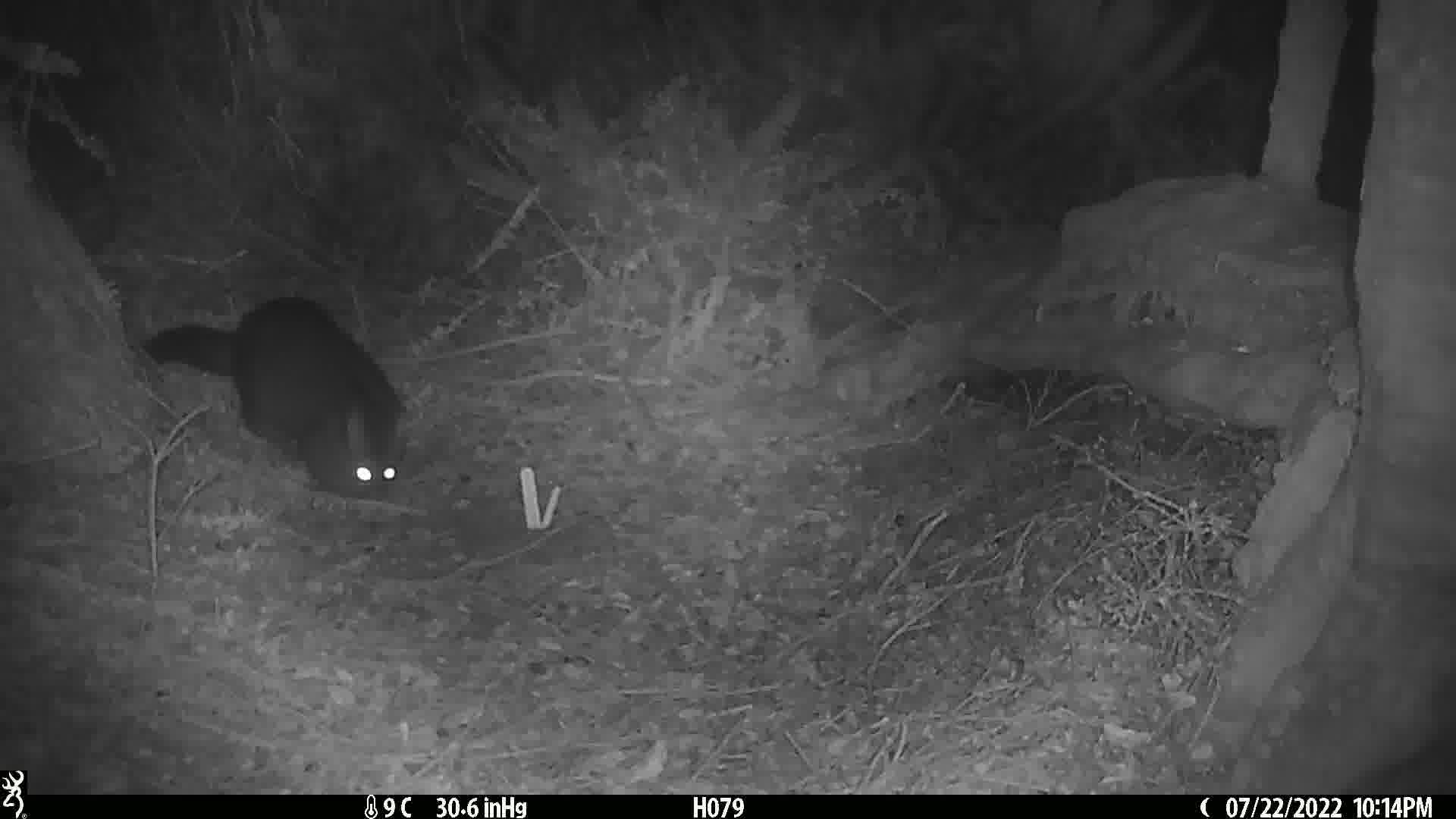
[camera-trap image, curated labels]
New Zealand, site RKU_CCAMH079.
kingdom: Animalia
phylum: Chordata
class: Mammalia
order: Diprotodontia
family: Phalangeridae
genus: Trichosurus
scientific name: Trichosurus vulpecula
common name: common brushtail possum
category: possum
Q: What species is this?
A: Possum (common brushtail possum) (Trichosurus vulpecula).